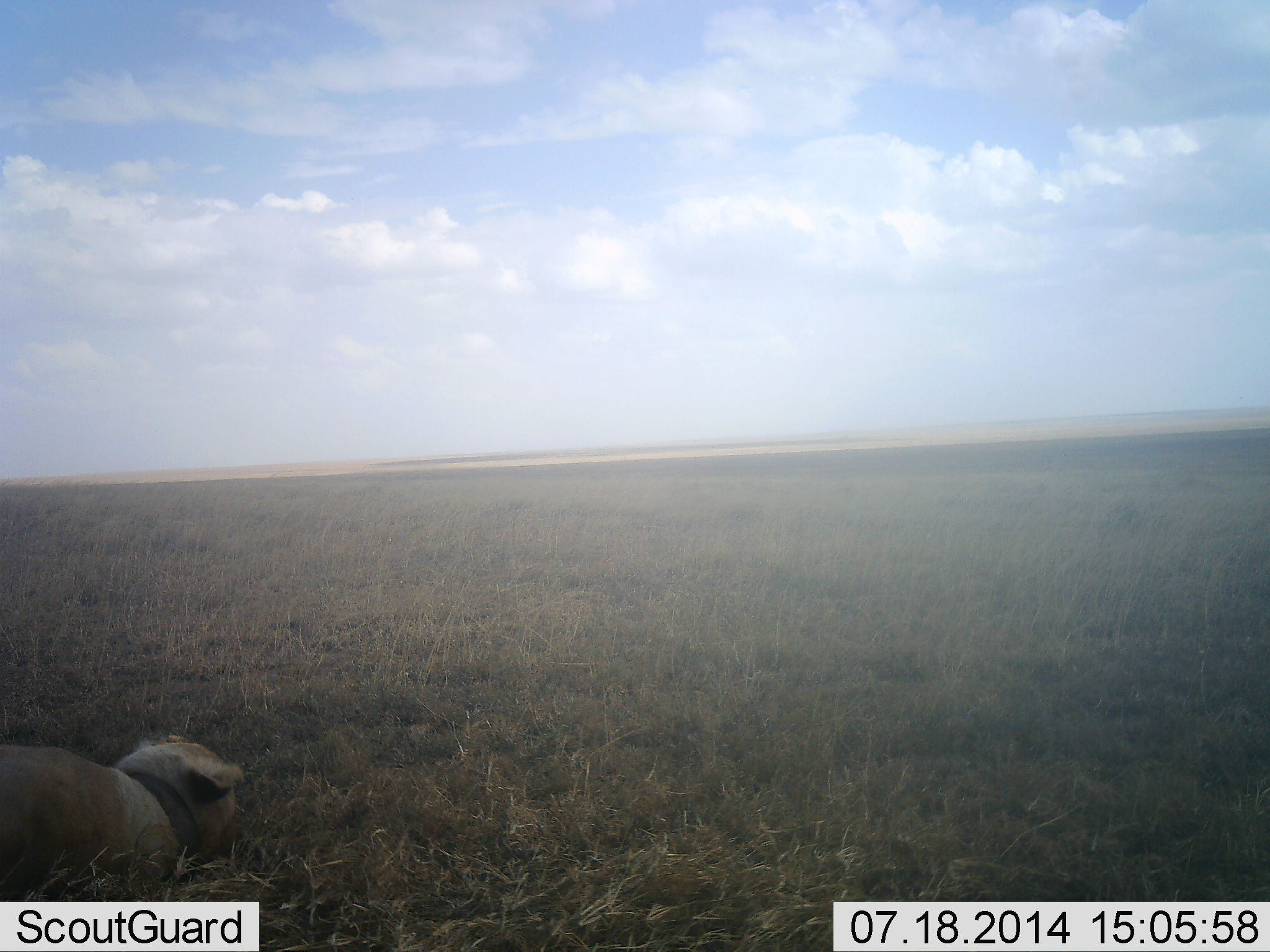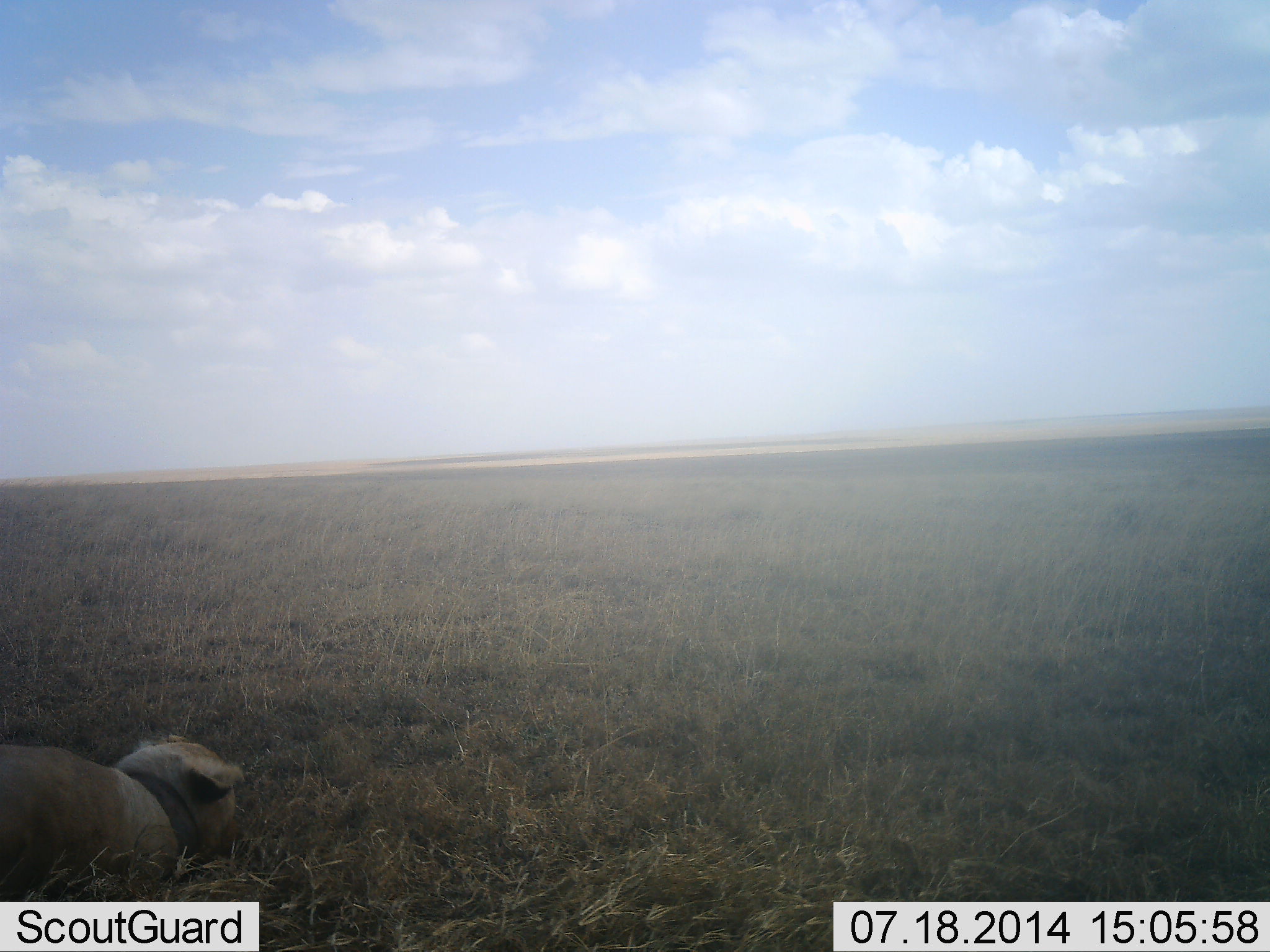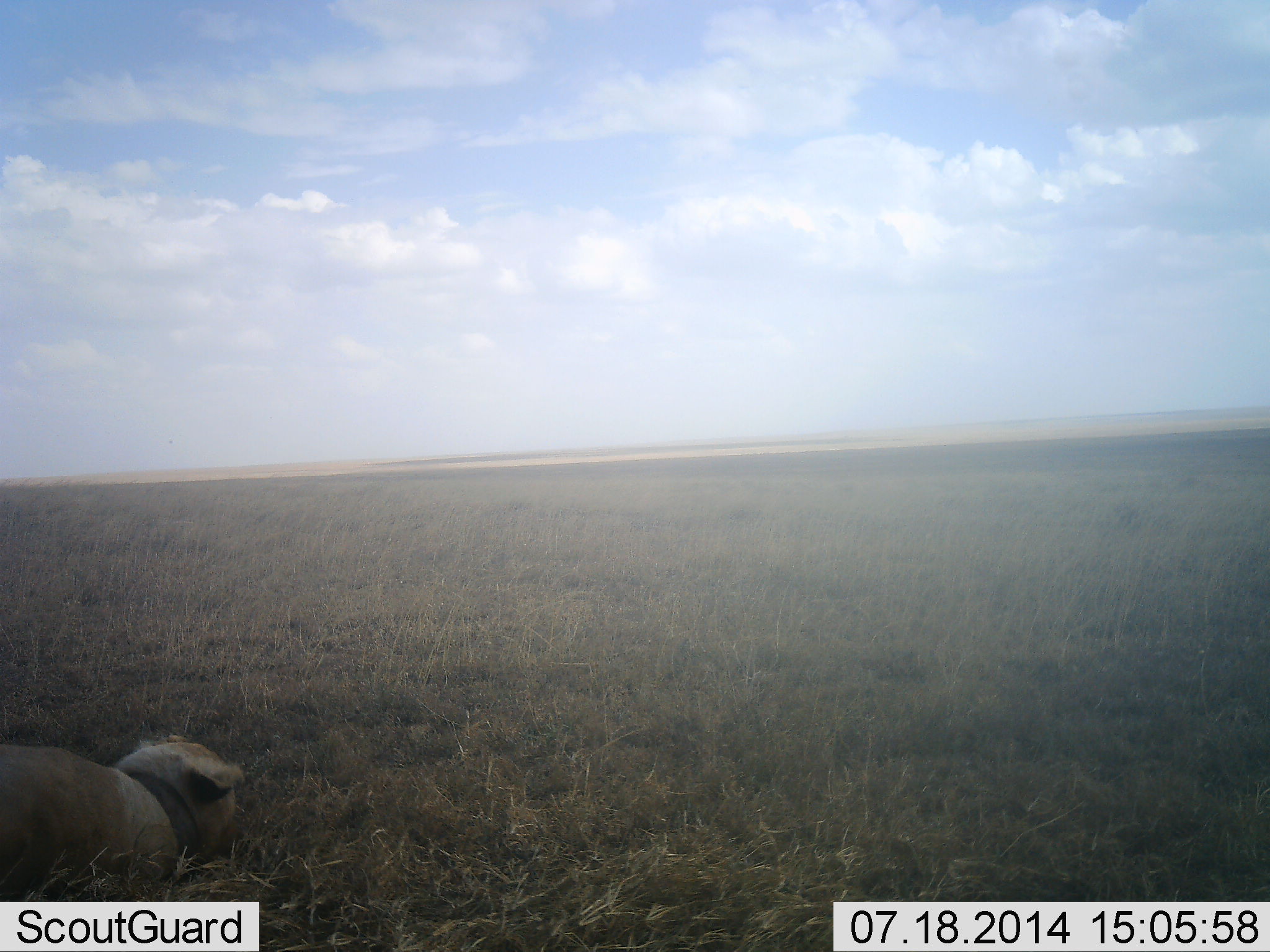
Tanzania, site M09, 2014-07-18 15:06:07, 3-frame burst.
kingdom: Animalia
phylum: Chordata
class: Mammalia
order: Carnivora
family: Felidae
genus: Panthera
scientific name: Panthera leo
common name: lion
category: lionfemale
Lionfemale (lion) (Panthera leo), count 1. Behavior (volunteer vote fractions): standing 0%, resting 100%, moving 0%, interacting 0%. Young present (vote fraction): 0%. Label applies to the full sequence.